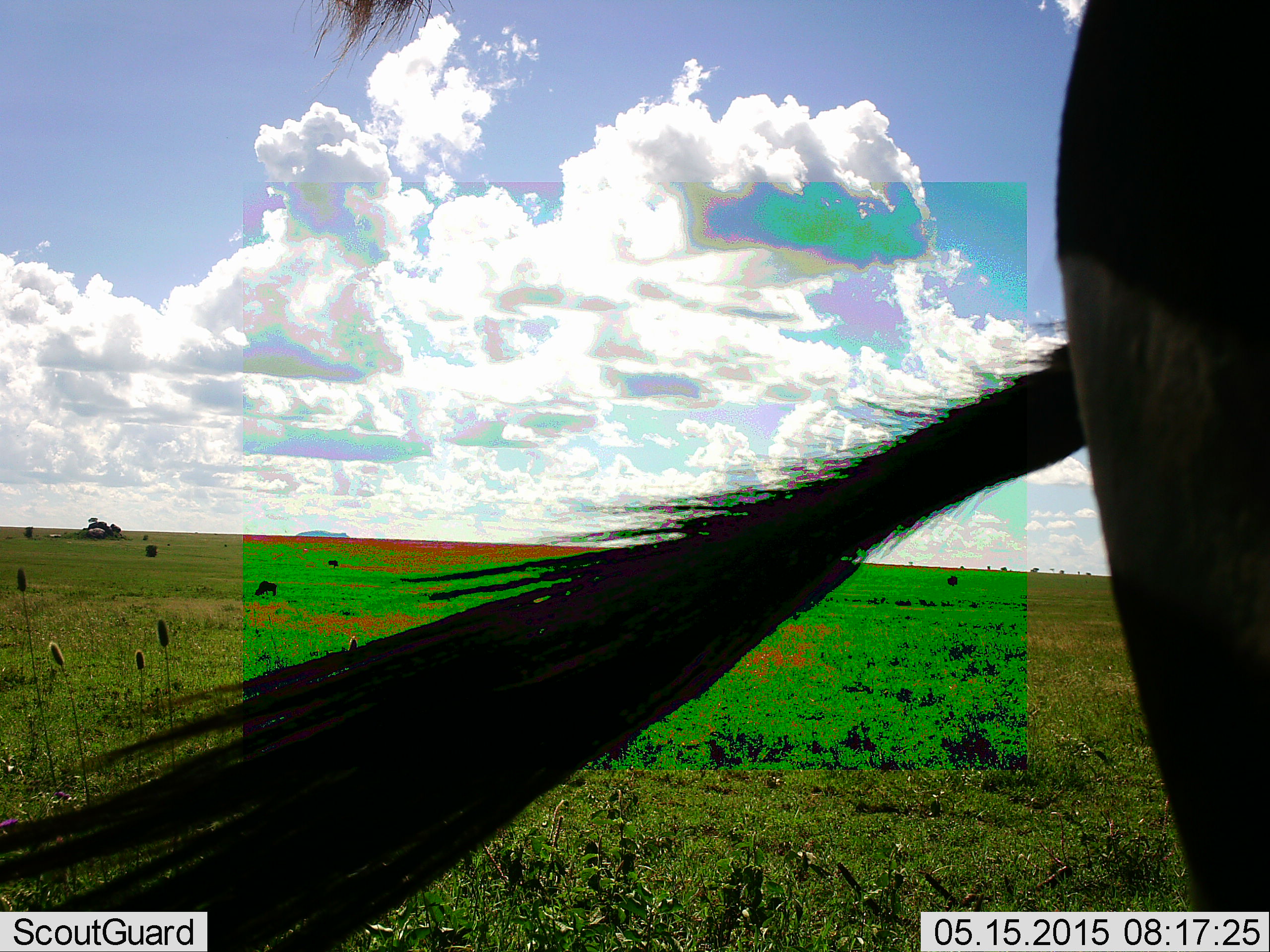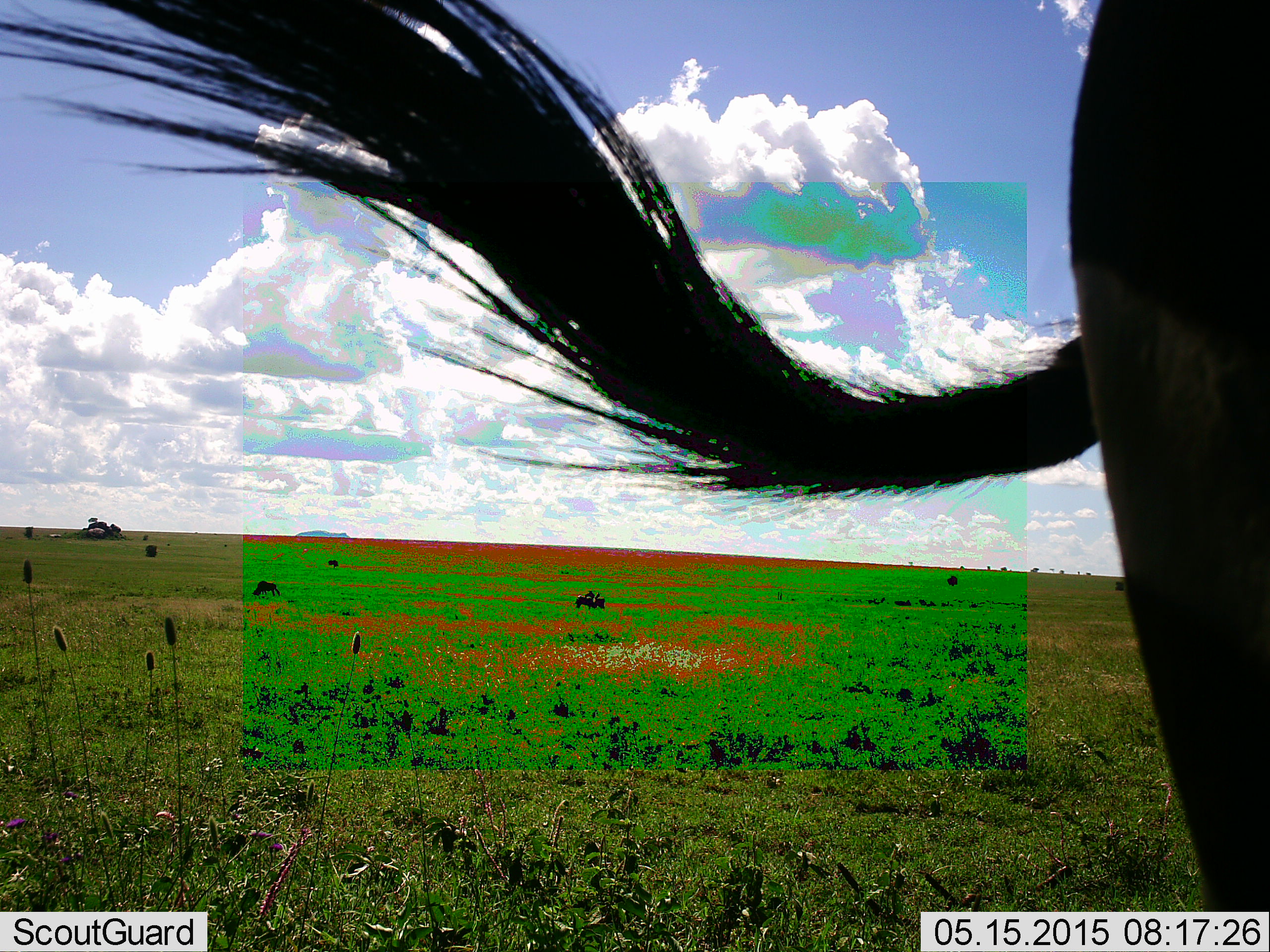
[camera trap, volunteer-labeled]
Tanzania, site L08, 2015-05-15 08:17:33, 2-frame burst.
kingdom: Animalia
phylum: Chordata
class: Mammalia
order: Artiodactyla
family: Bovidae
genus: Connochaetes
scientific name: Connochaetes taurinus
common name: blue wildebeest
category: wildebeest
Wildebeest (blue wildebeest) (Connochaetes taurinus), count 1. Behavior (volunteer vote fractions): standing 91%, resting 9%, moving 9%, interacting 0%. Young present (vote fraction): 0%. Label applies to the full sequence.